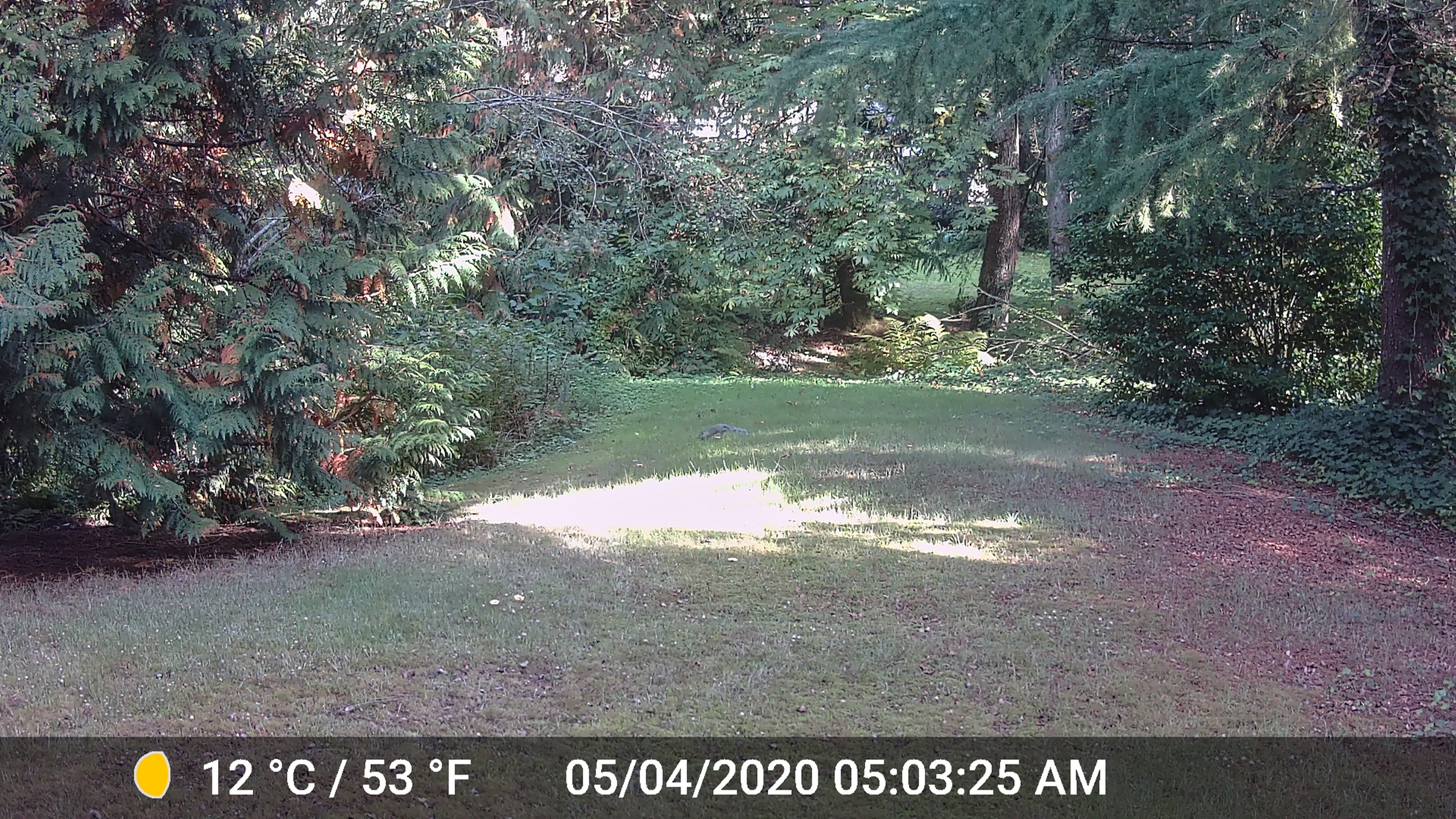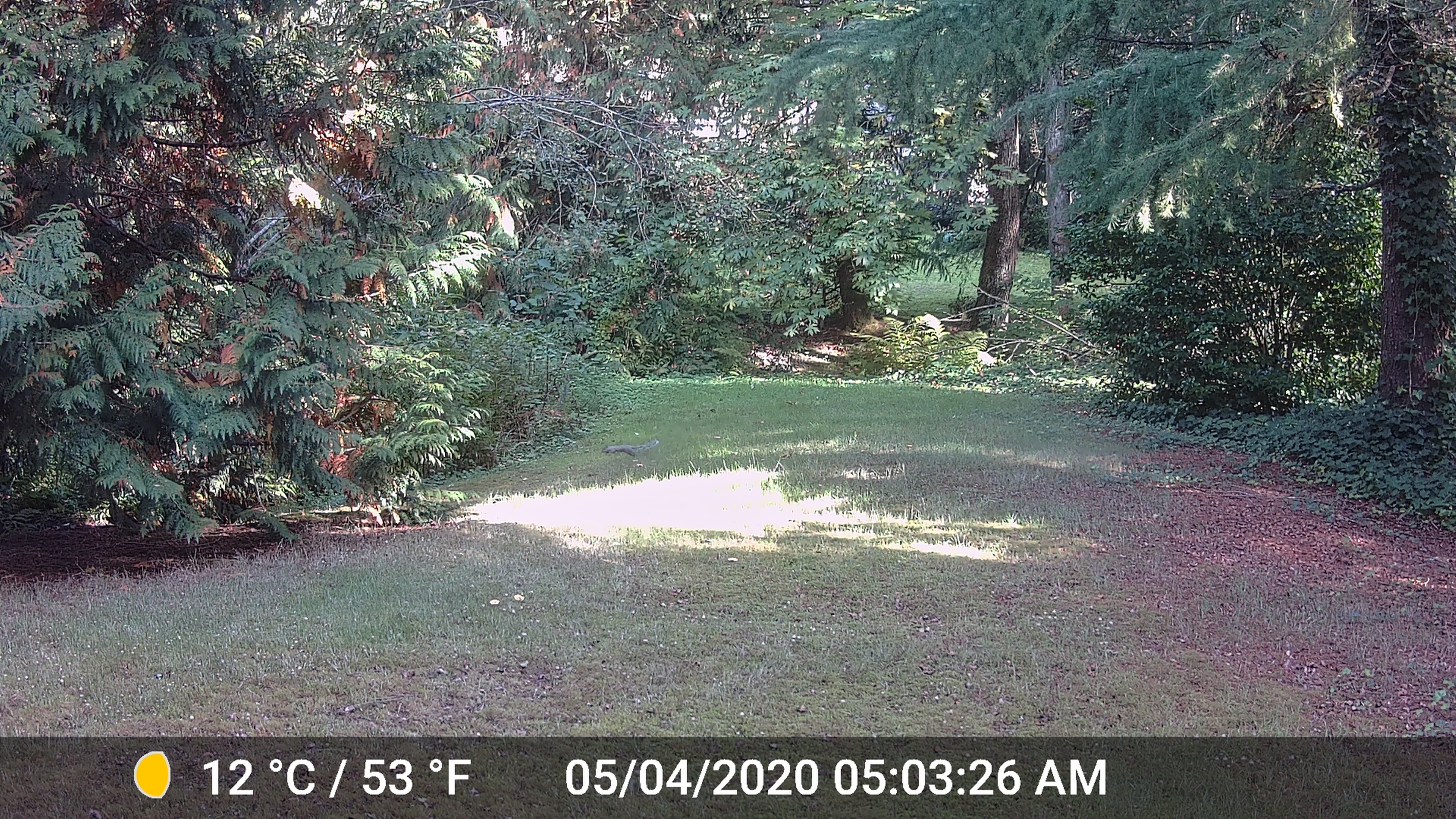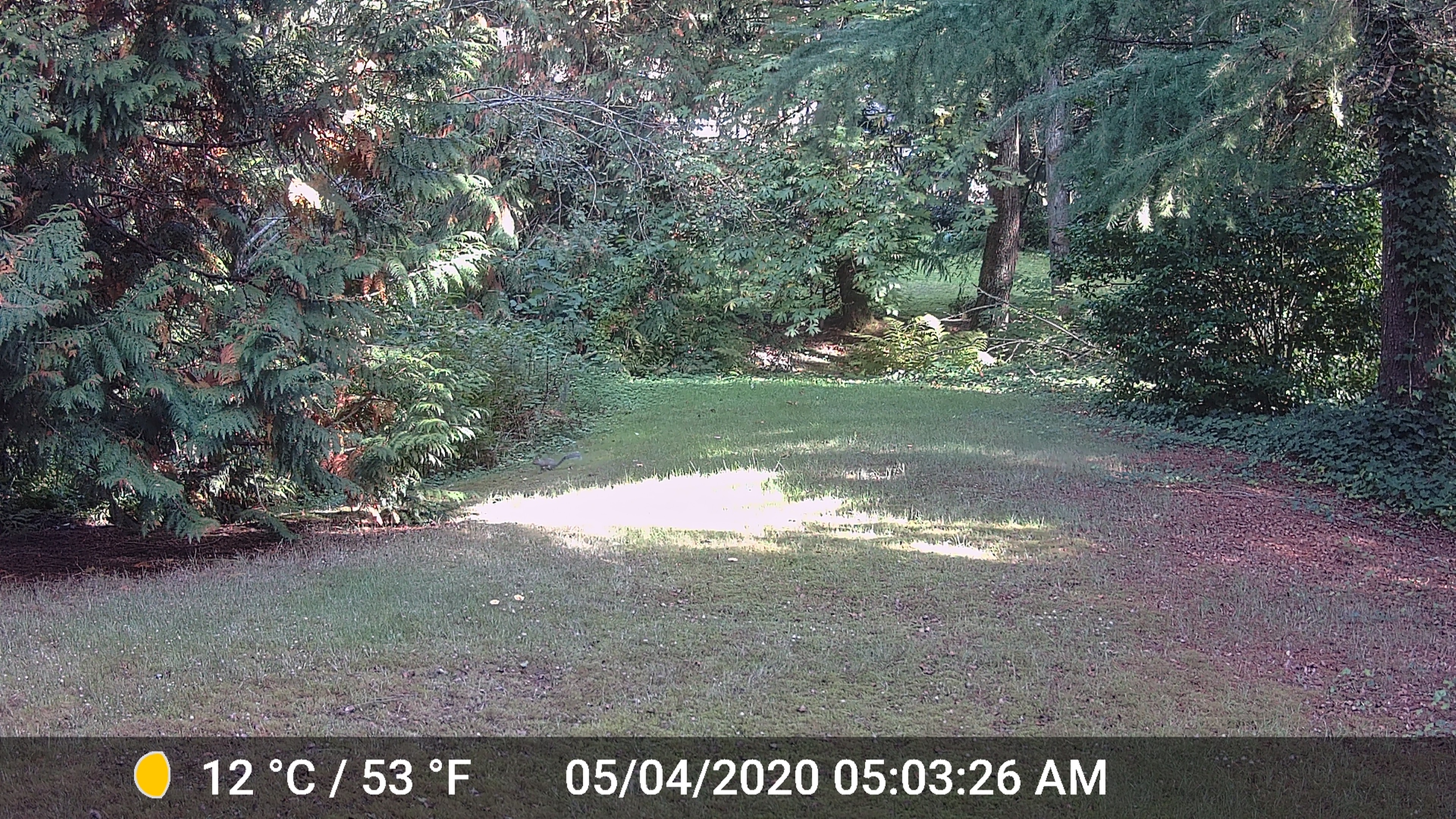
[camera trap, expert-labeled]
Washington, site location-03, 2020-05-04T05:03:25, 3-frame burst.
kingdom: Animalia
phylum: Chordata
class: Mammalia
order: Rodentia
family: Sciuridae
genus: Sciurus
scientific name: Sciurus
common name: squirrel